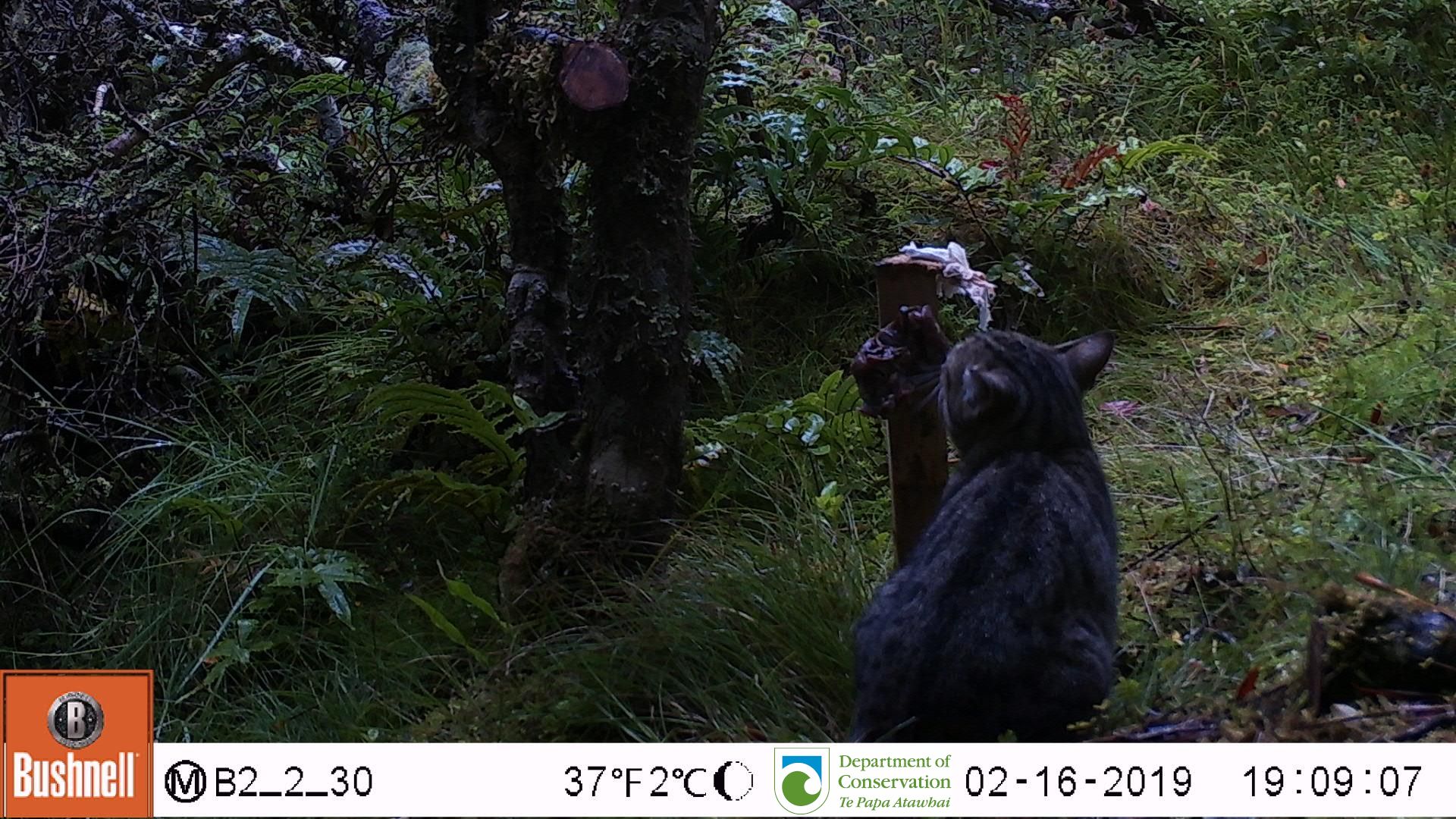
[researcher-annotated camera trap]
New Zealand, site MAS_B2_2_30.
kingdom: Animalia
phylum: Chordata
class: Mammalia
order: Carnivora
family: Felidae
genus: Felis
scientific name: Felis catus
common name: domestic cat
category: cat